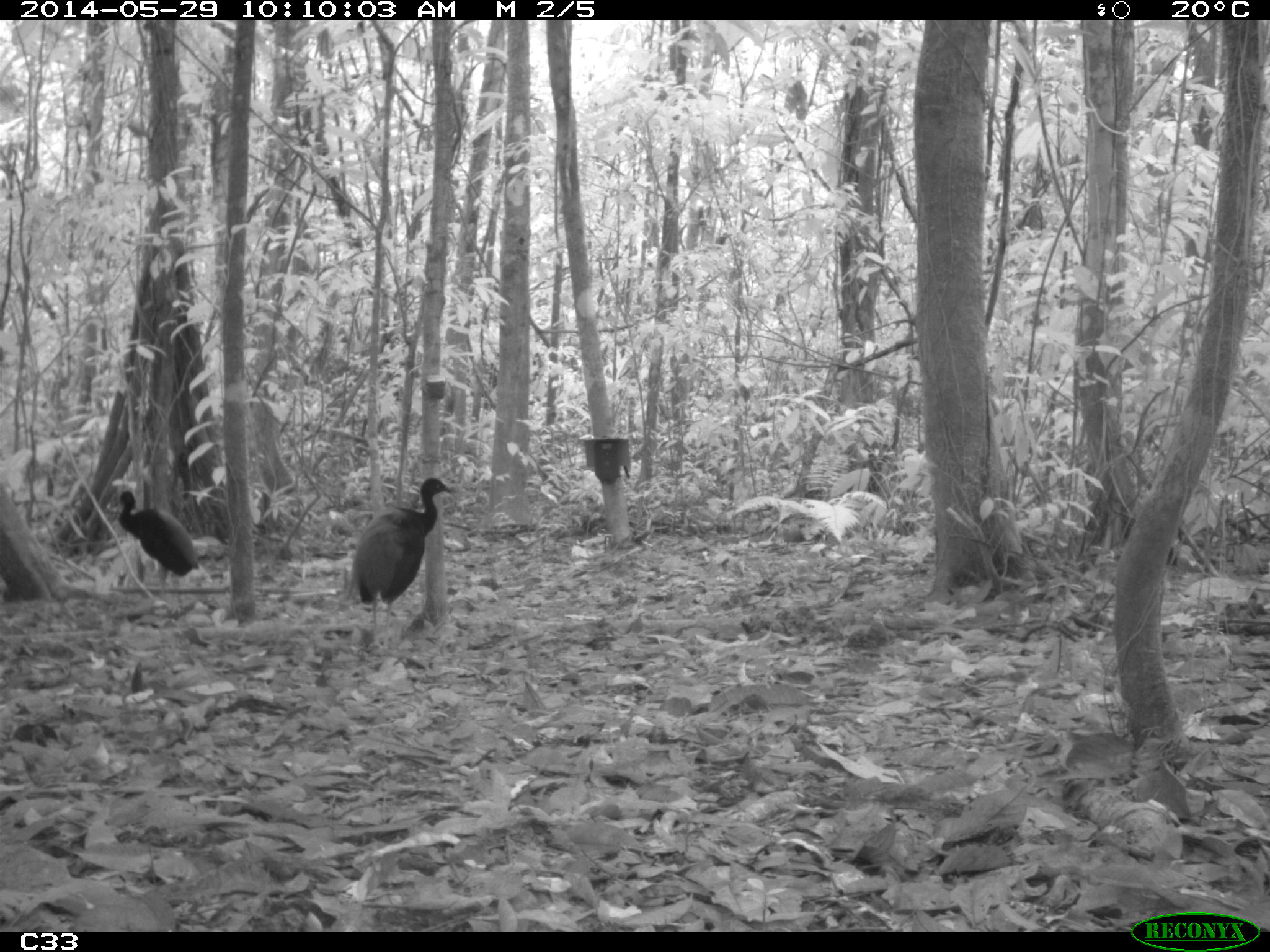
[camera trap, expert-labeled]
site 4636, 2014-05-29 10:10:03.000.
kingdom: Animalia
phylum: Chordata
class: Aves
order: Gruiformes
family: Psophiidae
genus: Psophia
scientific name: Psophia crepitans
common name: gray-winged trumpeter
Psophia crepitans (gray-winged trumpeter), count 5, age adult.